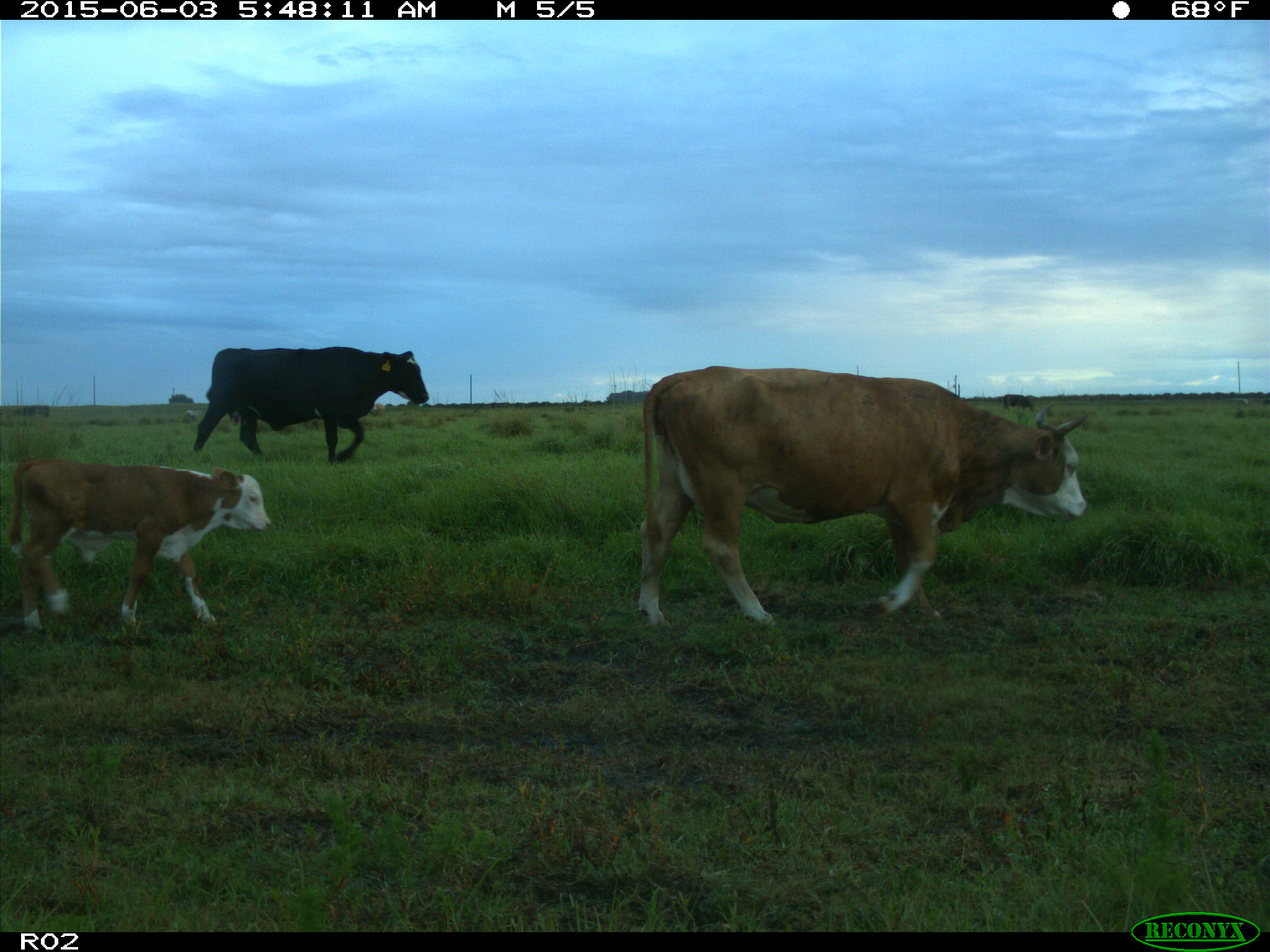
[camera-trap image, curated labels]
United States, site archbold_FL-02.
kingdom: Animalia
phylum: Chordata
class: Mammalia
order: Artiodactyla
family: Bovidae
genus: Bos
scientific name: Bos taurus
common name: domestic cow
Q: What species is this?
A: Bos taurus (domestic cow).